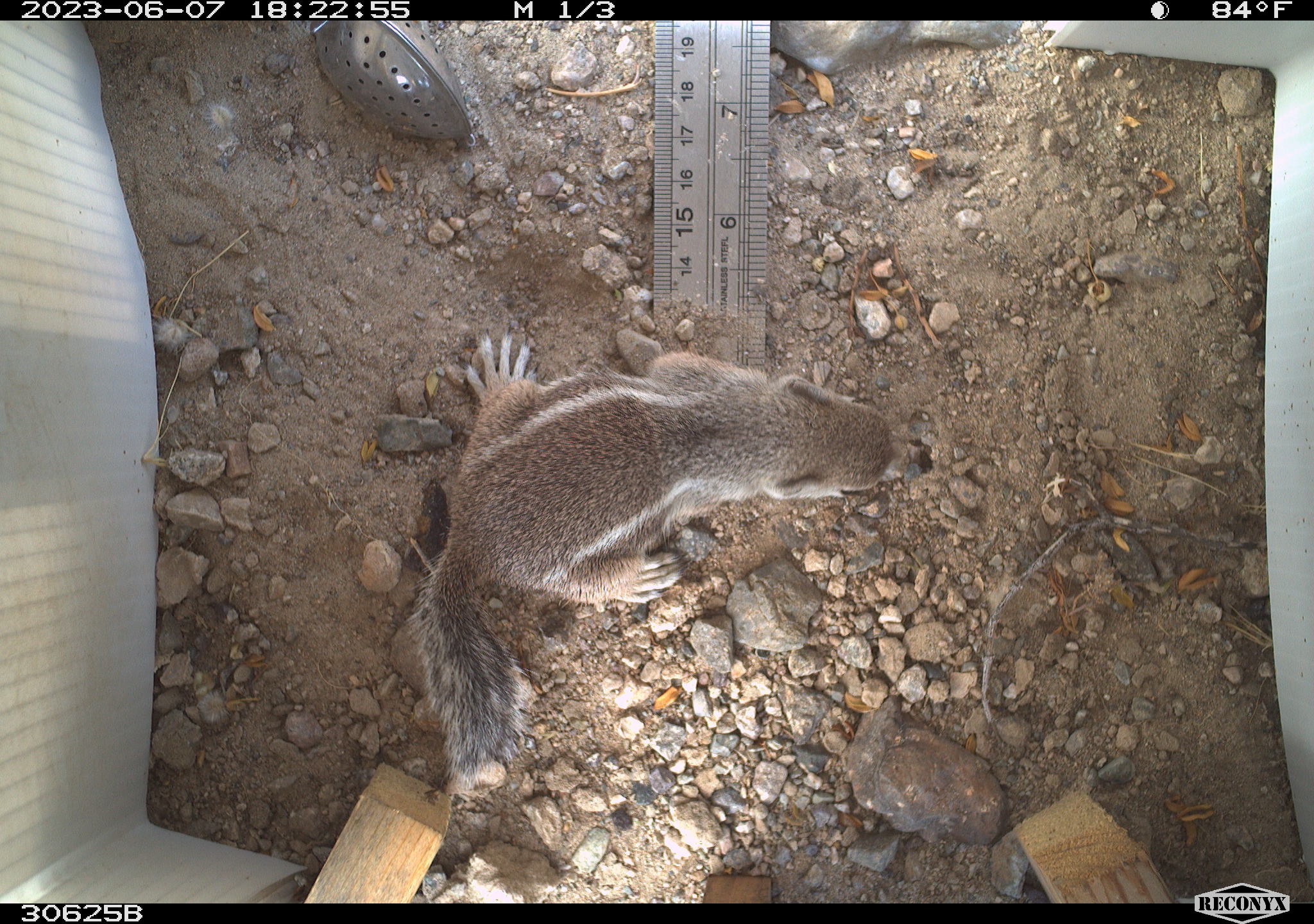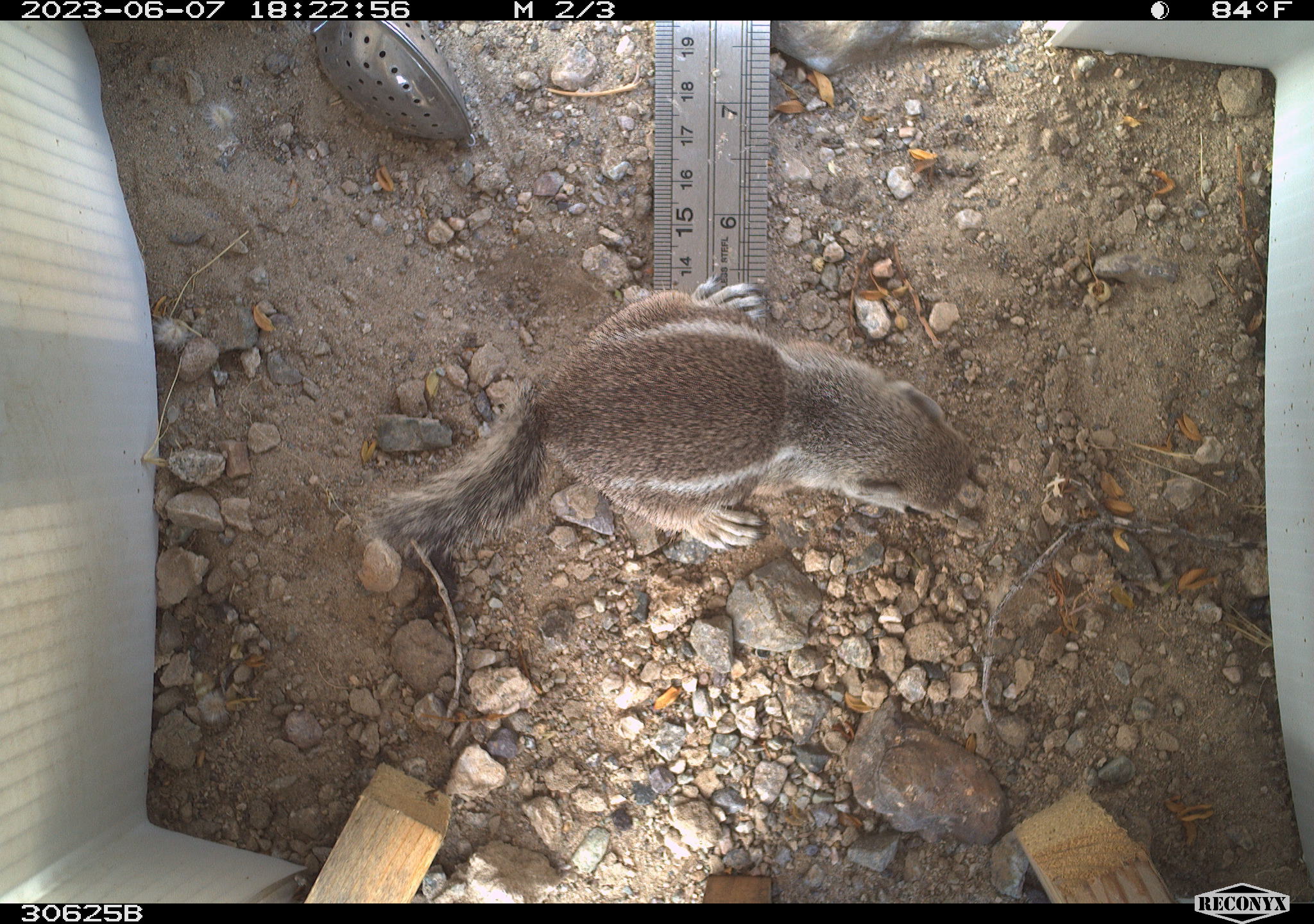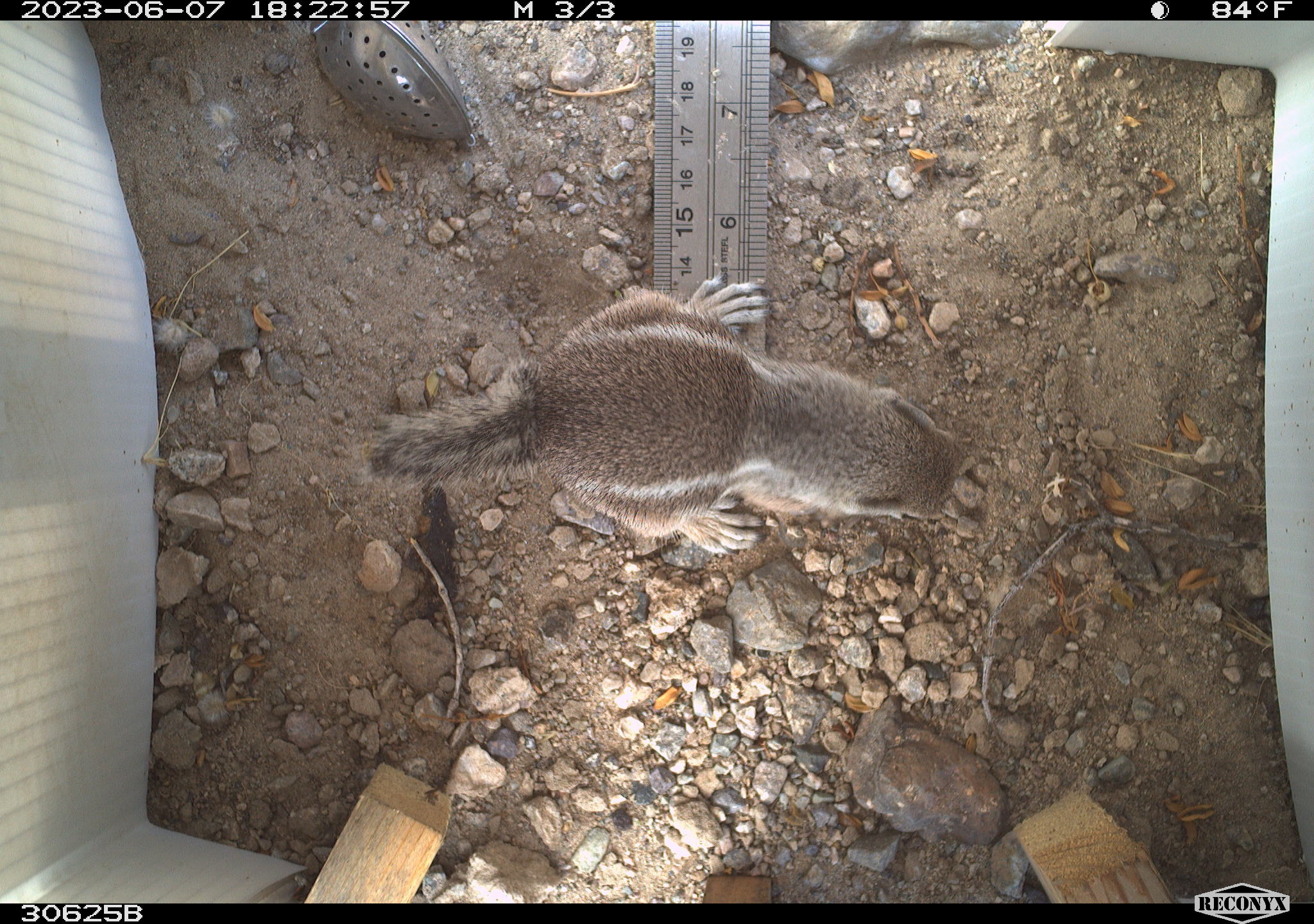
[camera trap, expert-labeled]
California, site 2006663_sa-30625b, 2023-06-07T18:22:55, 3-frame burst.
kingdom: Animalia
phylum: Chordata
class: Mammalia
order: Rodentia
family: Sciuridae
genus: Ammospermophilus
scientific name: Ammospermophilus leucurus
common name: white-tailed antelope squirrel